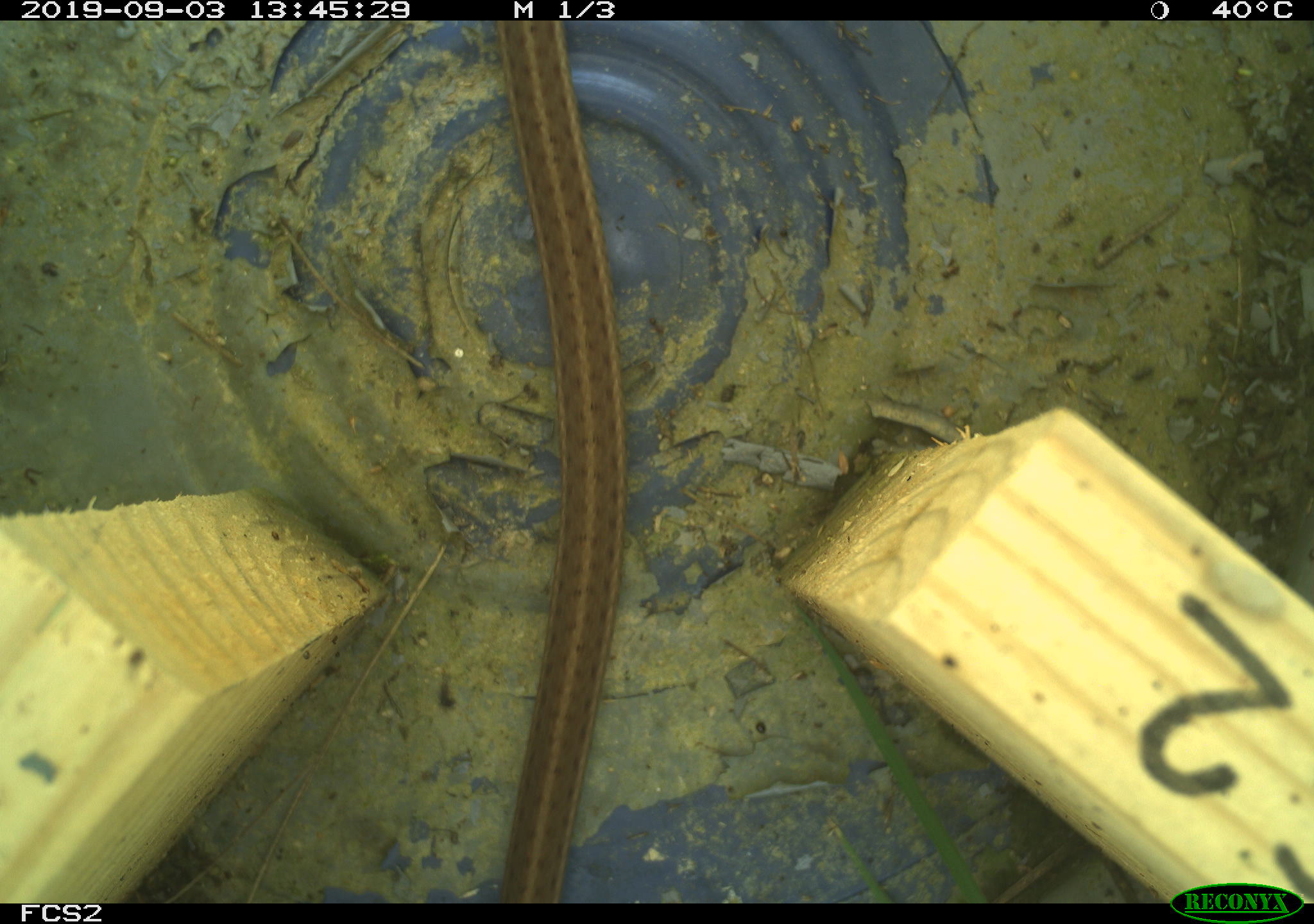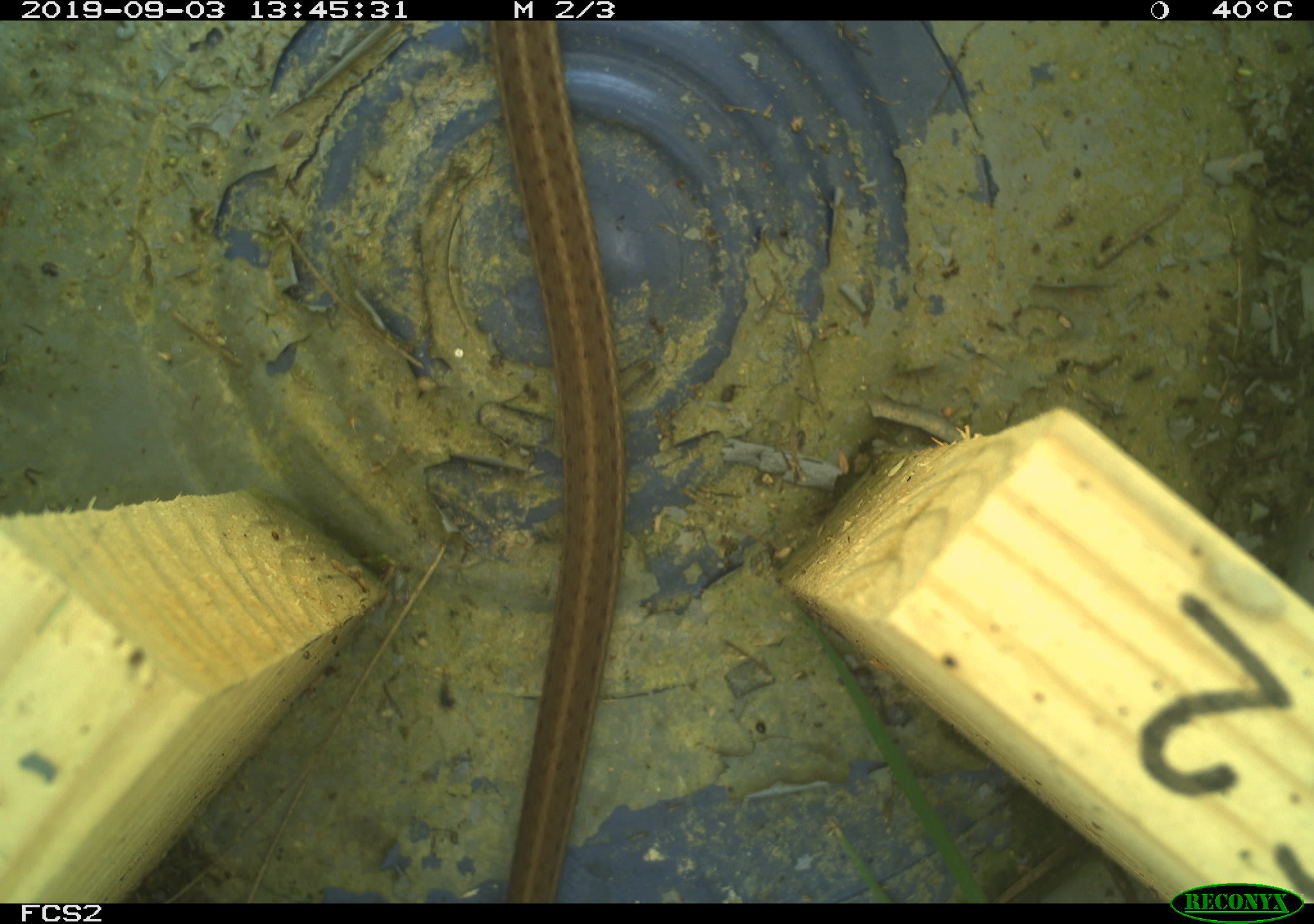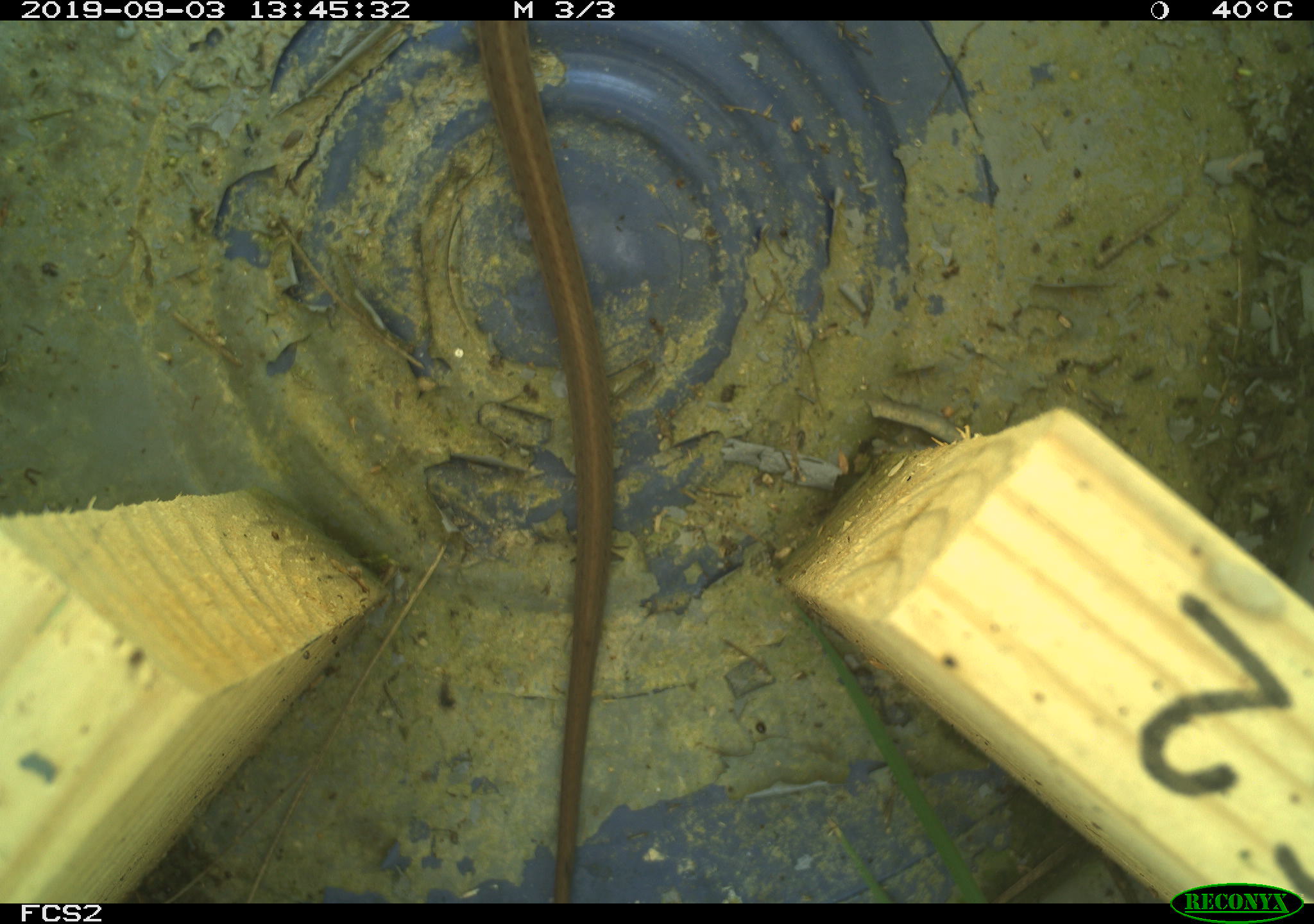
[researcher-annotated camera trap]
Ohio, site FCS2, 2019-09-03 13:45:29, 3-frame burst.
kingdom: Animalia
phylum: Chordata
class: Reptilia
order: Squamata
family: Colubridae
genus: Thamnophis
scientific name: Thamnophis sirtalis sirtalis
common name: eastern gartersnake